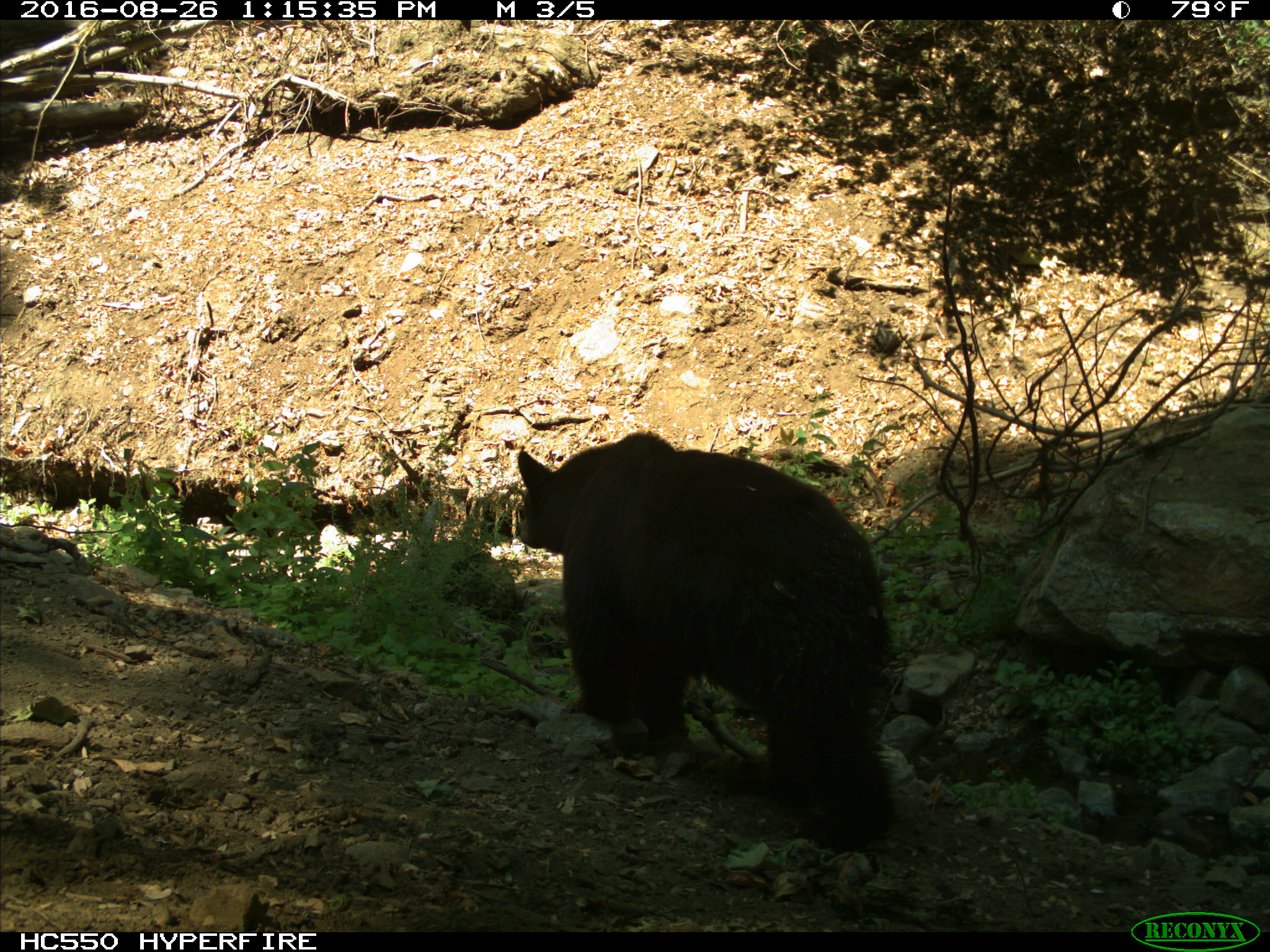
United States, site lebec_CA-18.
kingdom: Animalia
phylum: Chordata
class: Mammalia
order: Carnivora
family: Ursidae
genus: Ursus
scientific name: Ursus americanus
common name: american black bear